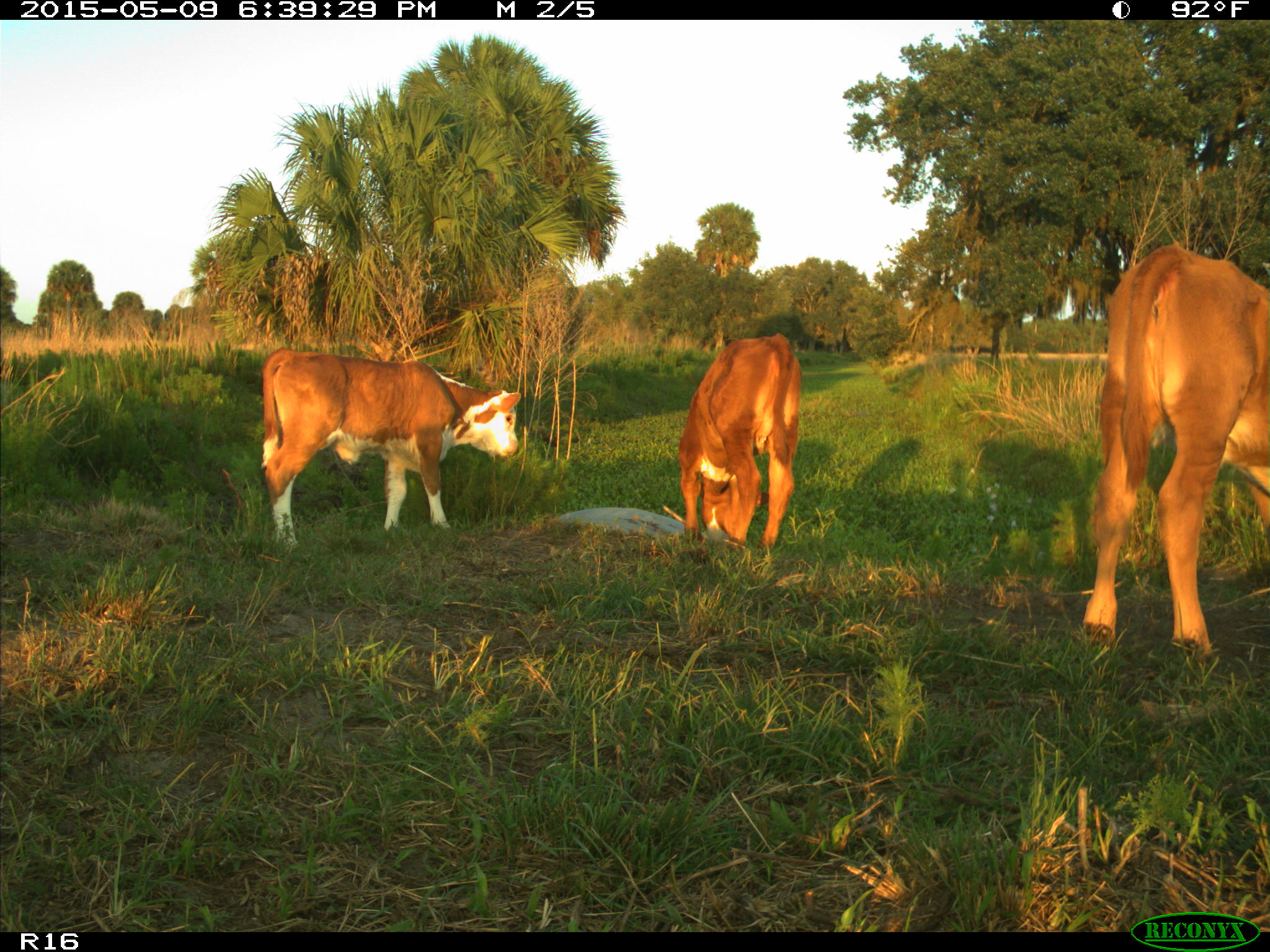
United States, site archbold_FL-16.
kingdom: Animalia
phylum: Chordata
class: Mammalia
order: Artiodactyla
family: Bovidae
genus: Bos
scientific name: Bos taurus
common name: domestic cow